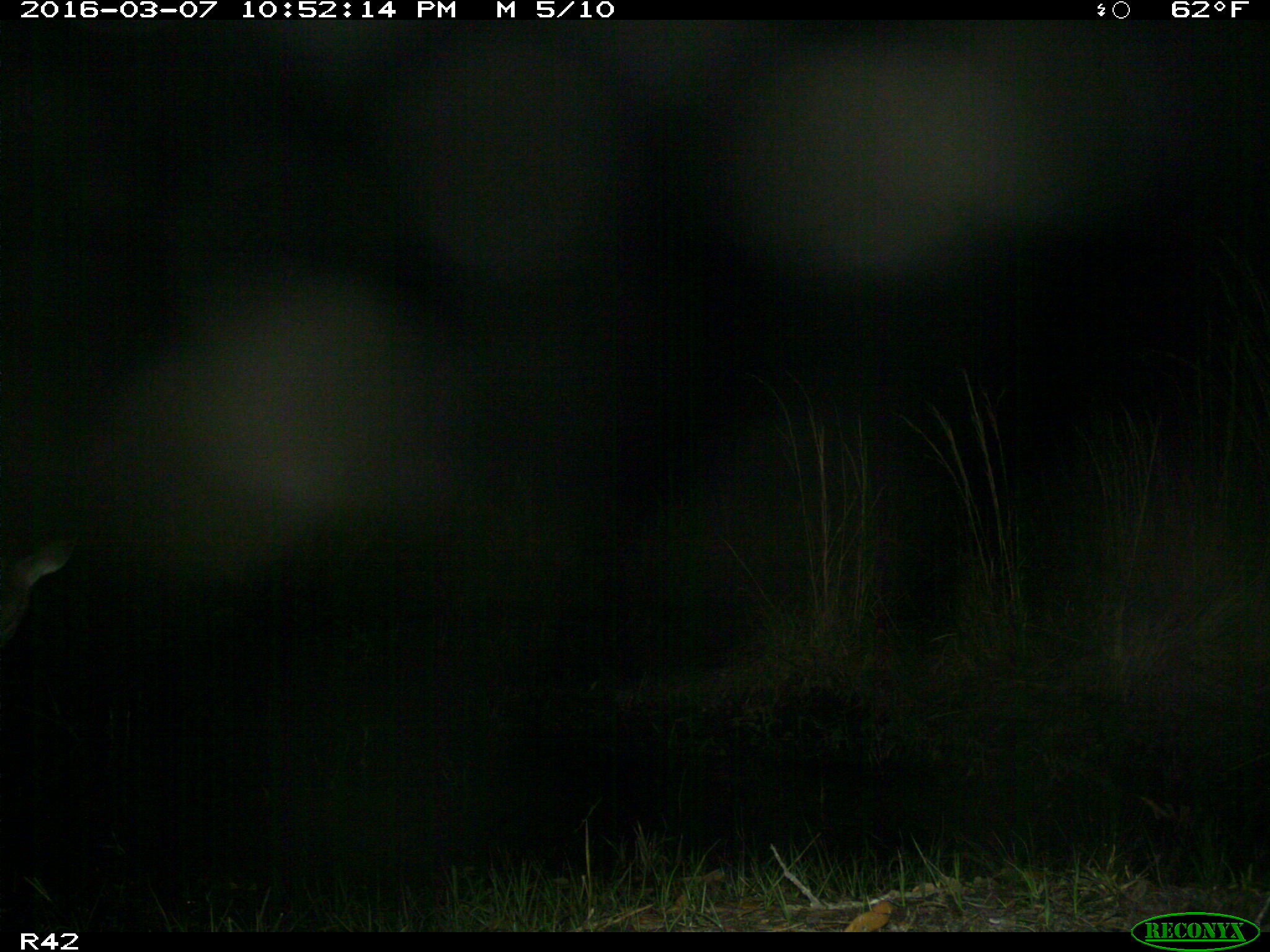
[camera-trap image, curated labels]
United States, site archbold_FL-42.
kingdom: Animalia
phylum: Chordata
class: Mammalia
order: Artiodactyla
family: Cervidae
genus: Odocoileus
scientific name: Odocoileus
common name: deer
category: unidentified deer